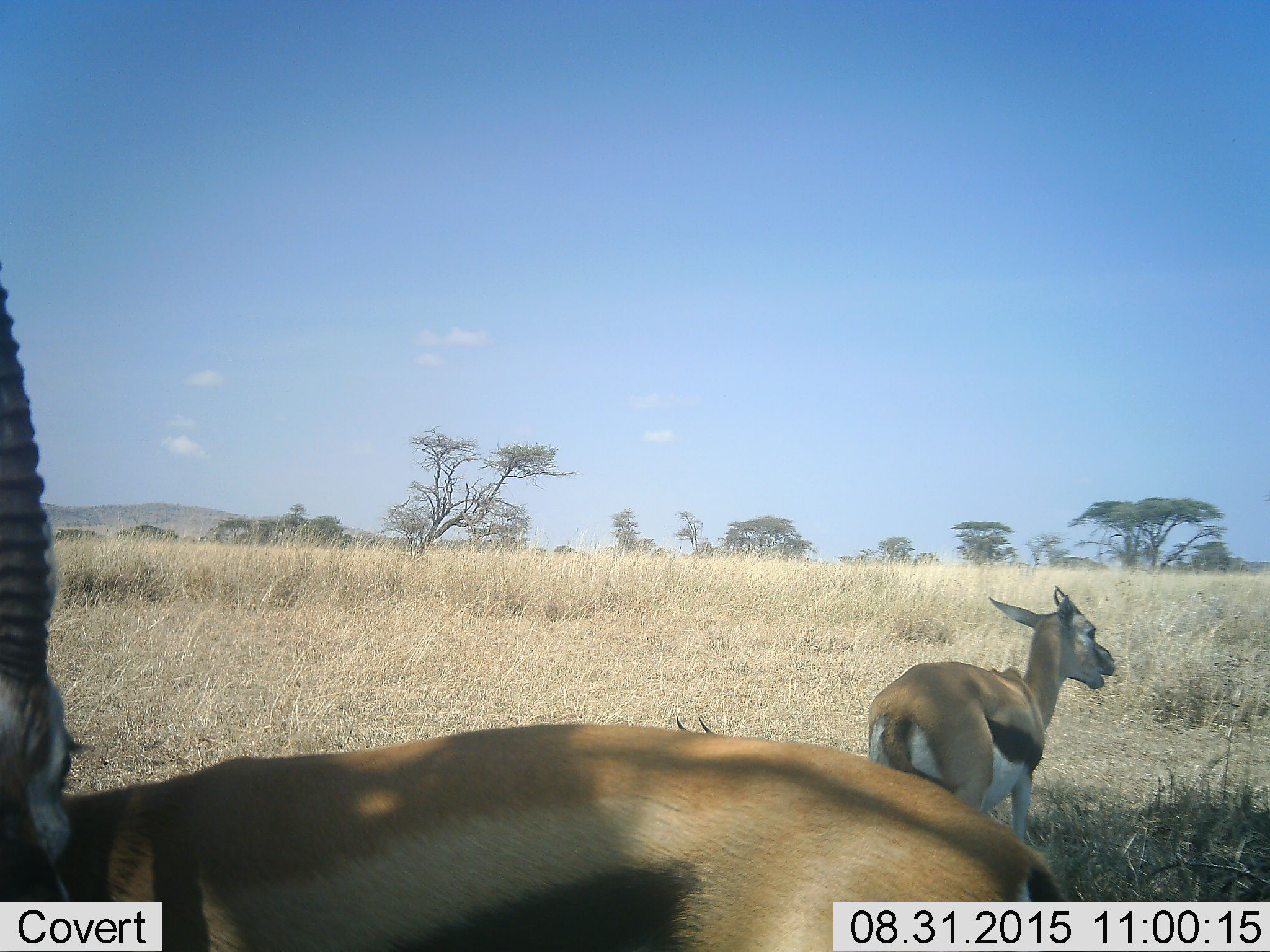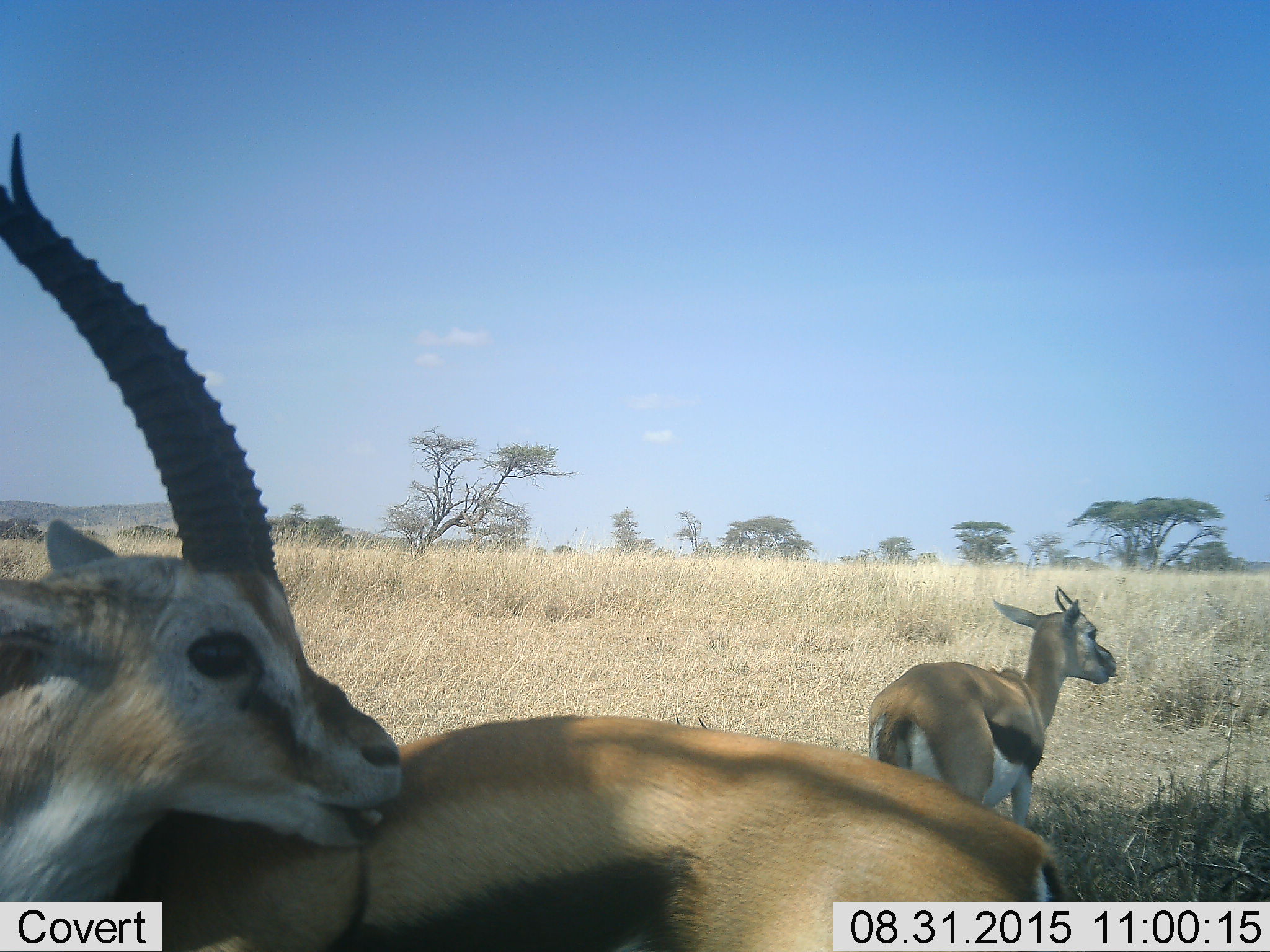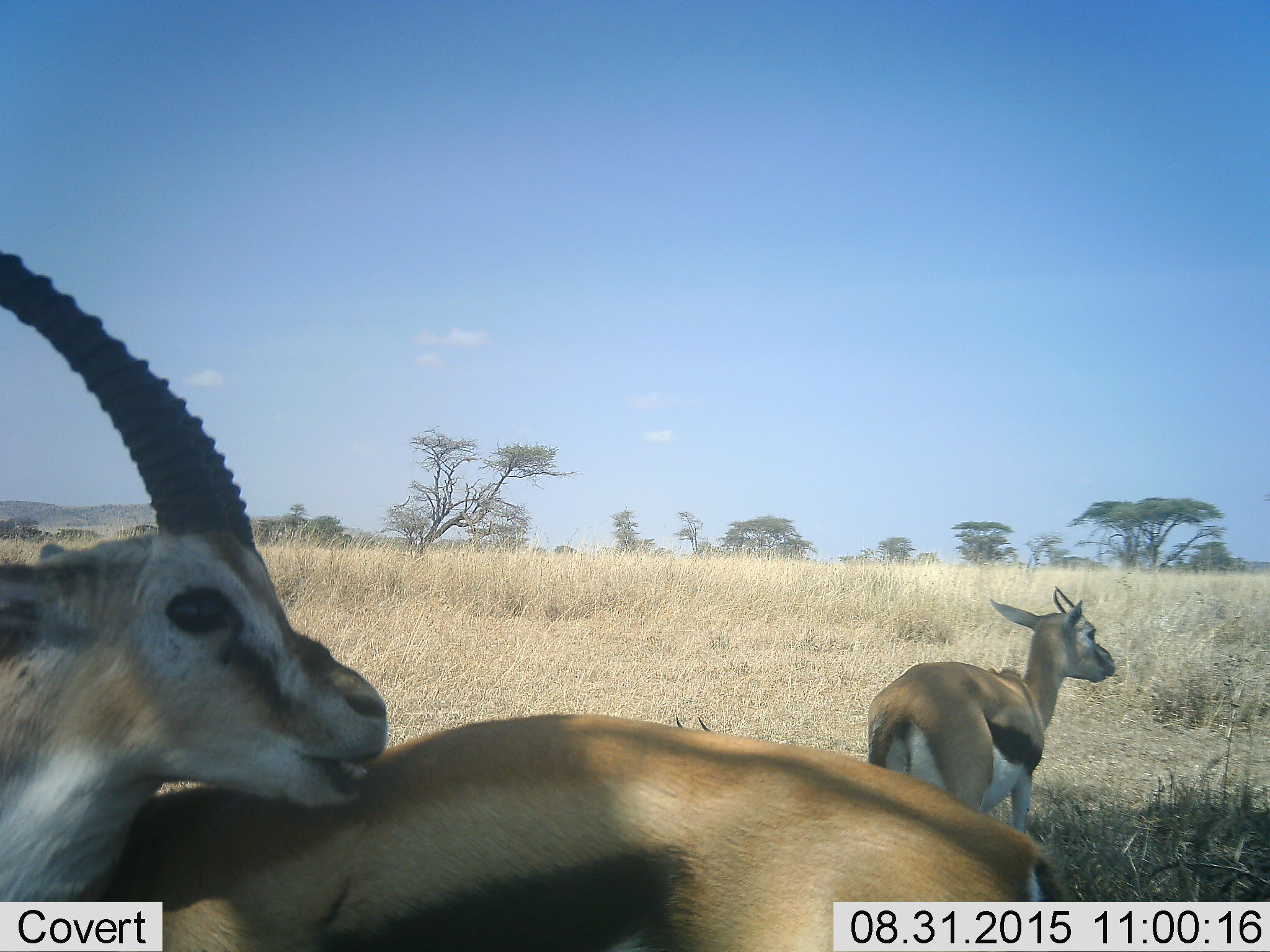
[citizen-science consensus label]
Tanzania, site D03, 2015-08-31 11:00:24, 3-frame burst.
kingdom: Animalia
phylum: Chordata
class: Mammalia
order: Artiodactyla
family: Bovidae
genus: Eudorcas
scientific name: Eudorcas thomsonii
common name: thomson's gazelle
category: gazellethomsons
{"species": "gazellethomsons (thomson's gazelle) (Eudorcas thomsonii)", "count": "3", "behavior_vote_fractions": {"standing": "93%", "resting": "21%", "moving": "7%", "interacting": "0%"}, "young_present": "7%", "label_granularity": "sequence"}